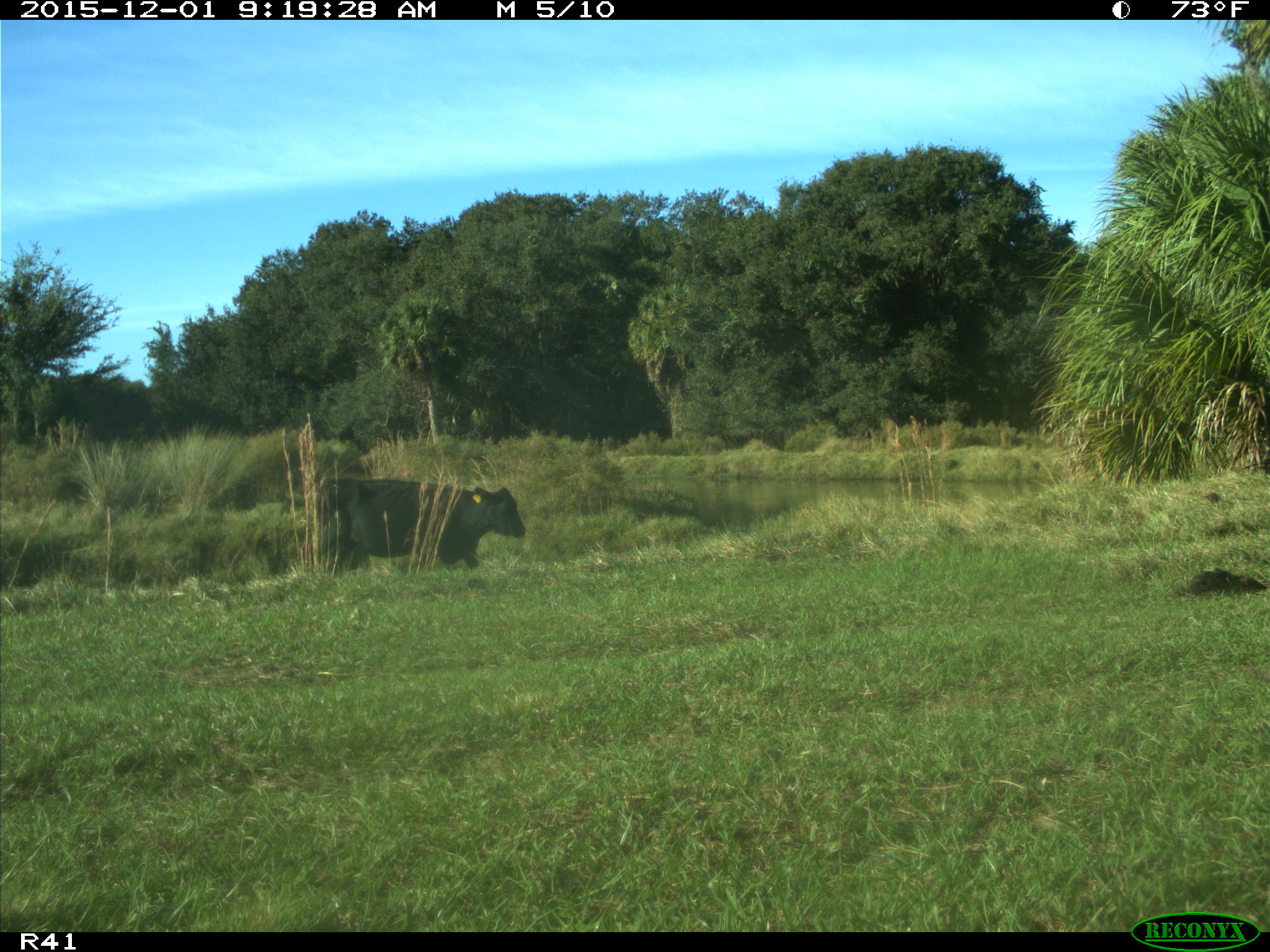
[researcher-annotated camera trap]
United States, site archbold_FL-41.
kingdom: Animalia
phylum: Chordata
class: Mammalia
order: Artiodactyla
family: Bovidae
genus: Bos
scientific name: Bos taurus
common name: domestic cow